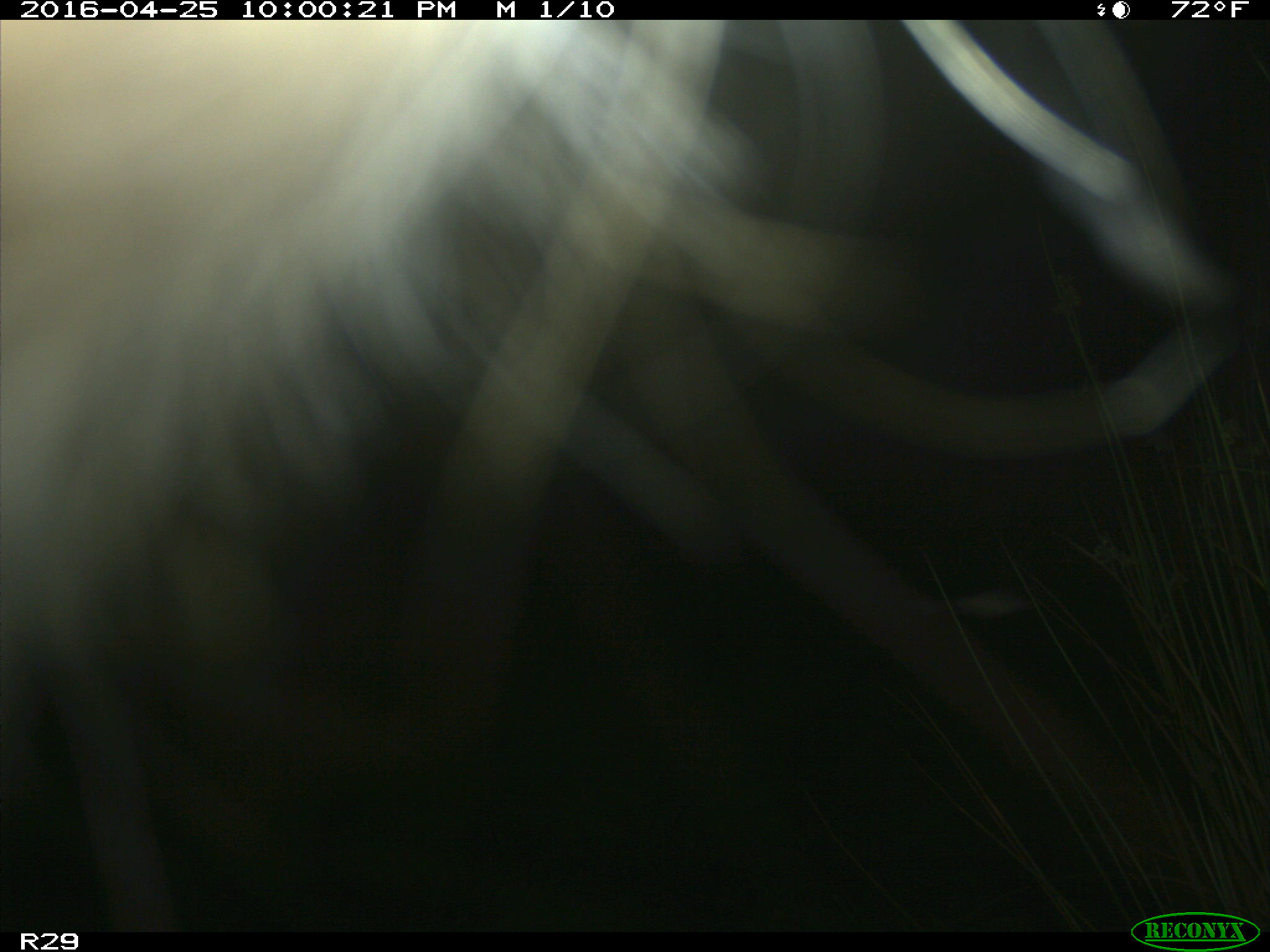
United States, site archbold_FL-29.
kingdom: Animalia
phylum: Chordata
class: Mammalia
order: Artiodactyla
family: Bovidae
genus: Bos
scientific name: Bos taurus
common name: domestic cow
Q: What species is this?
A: Bos taurus (domestic cow).